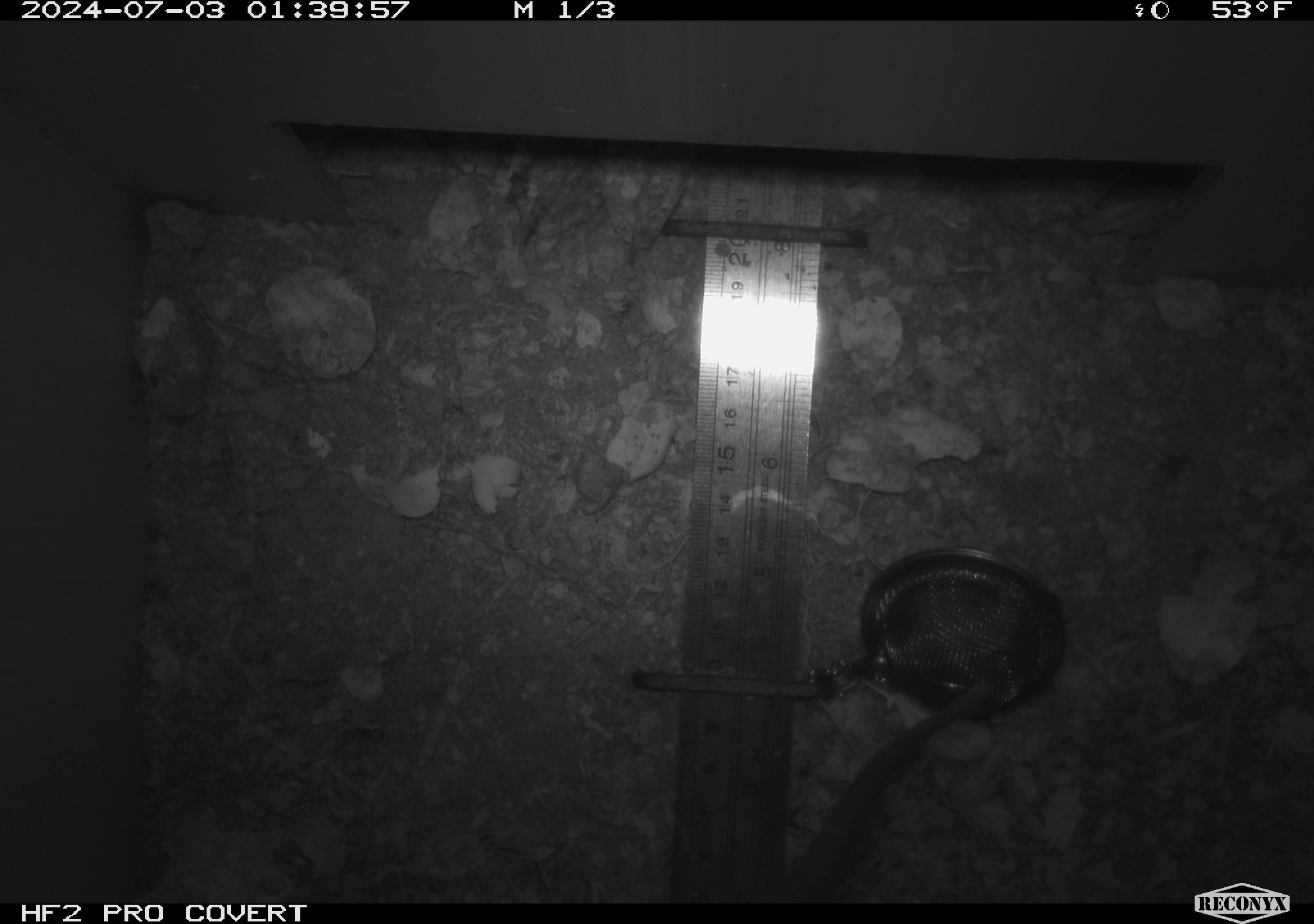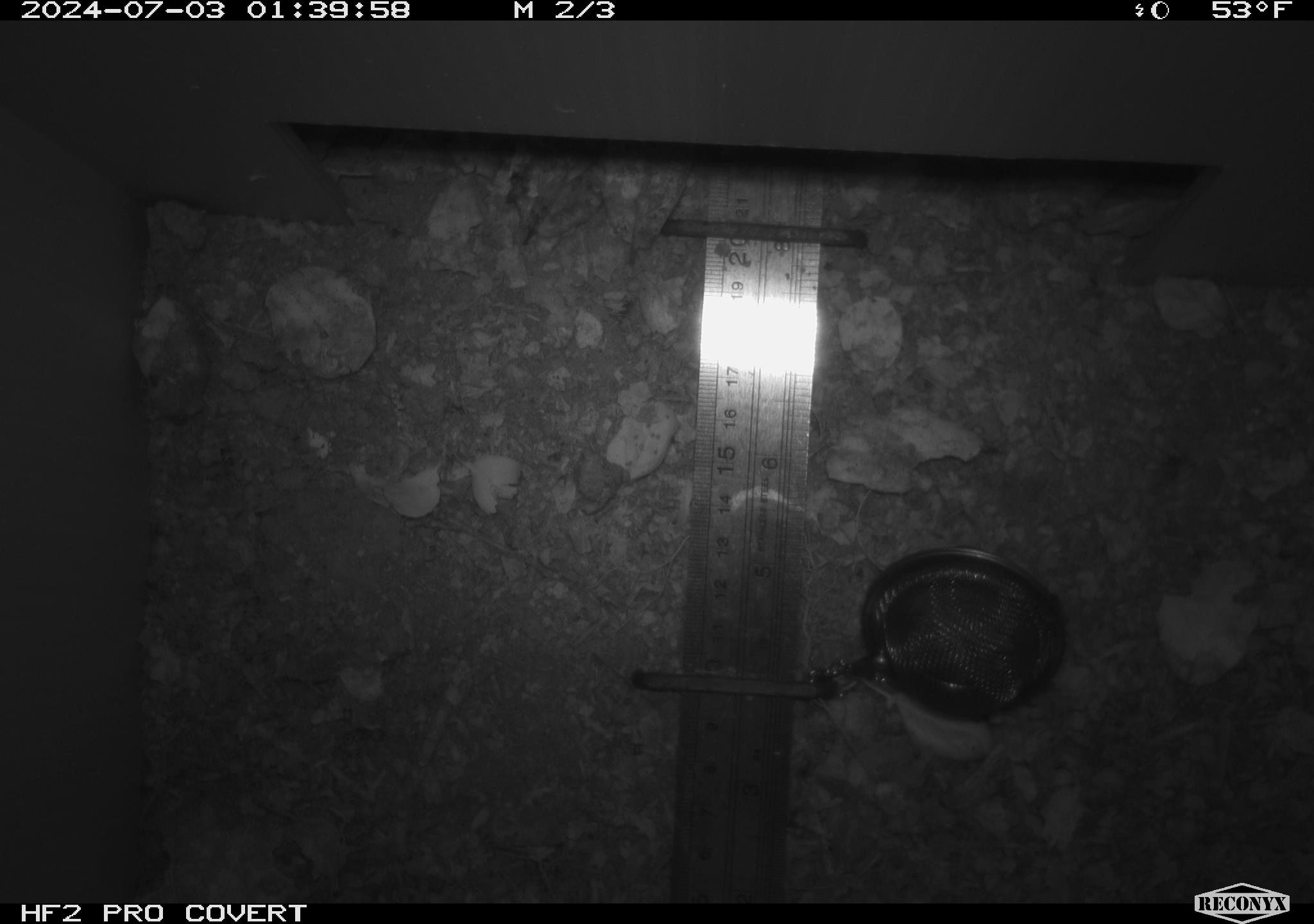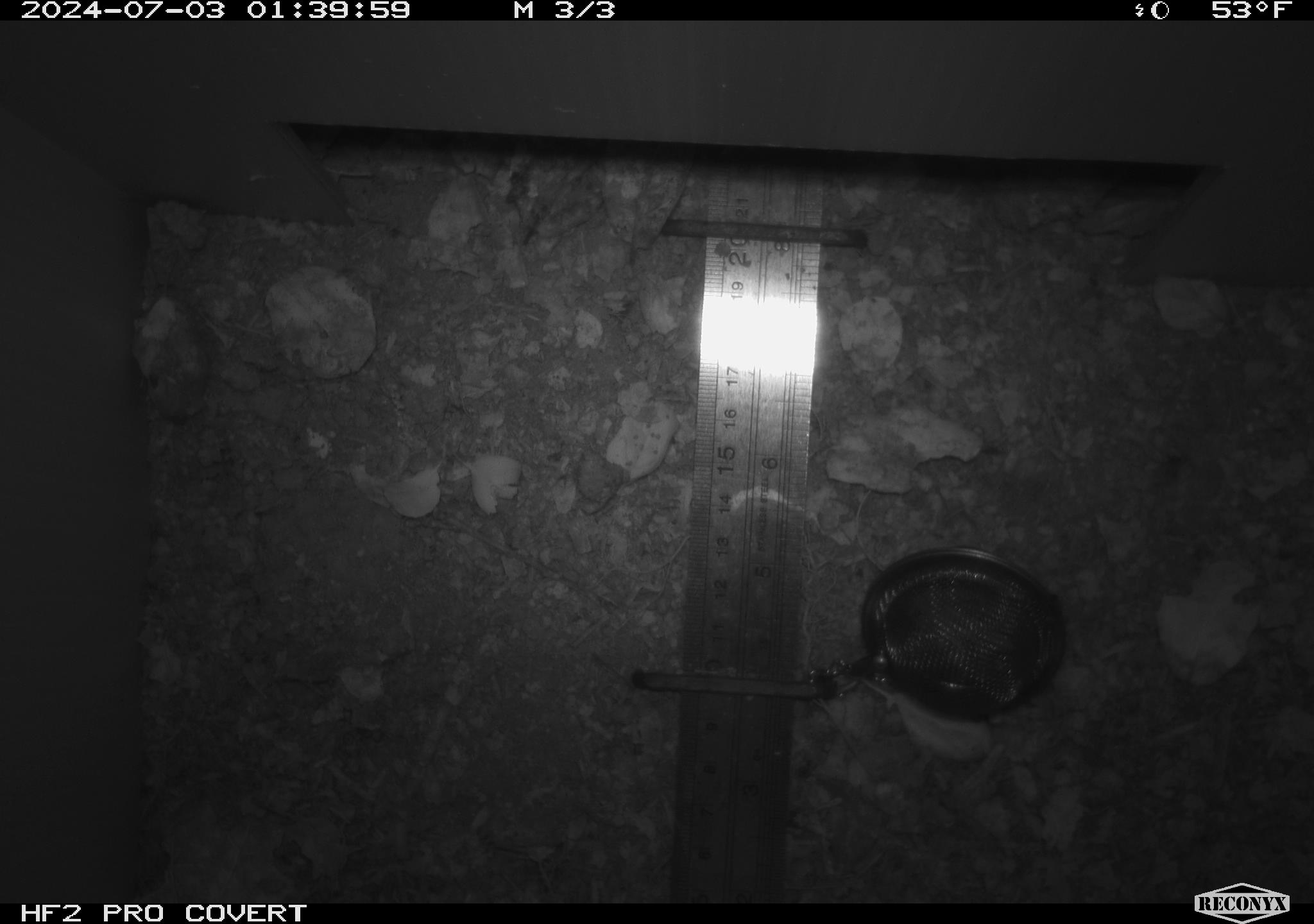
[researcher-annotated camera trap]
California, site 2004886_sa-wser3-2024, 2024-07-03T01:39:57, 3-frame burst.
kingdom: Animalia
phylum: Chordata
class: Mammalia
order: Rodentia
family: Cricetidae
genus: Neotoma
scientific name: Neotoma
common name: pack rat or woodrat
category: neotoma species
Neotoma species (pack rat or woodrat) (Neotoma).